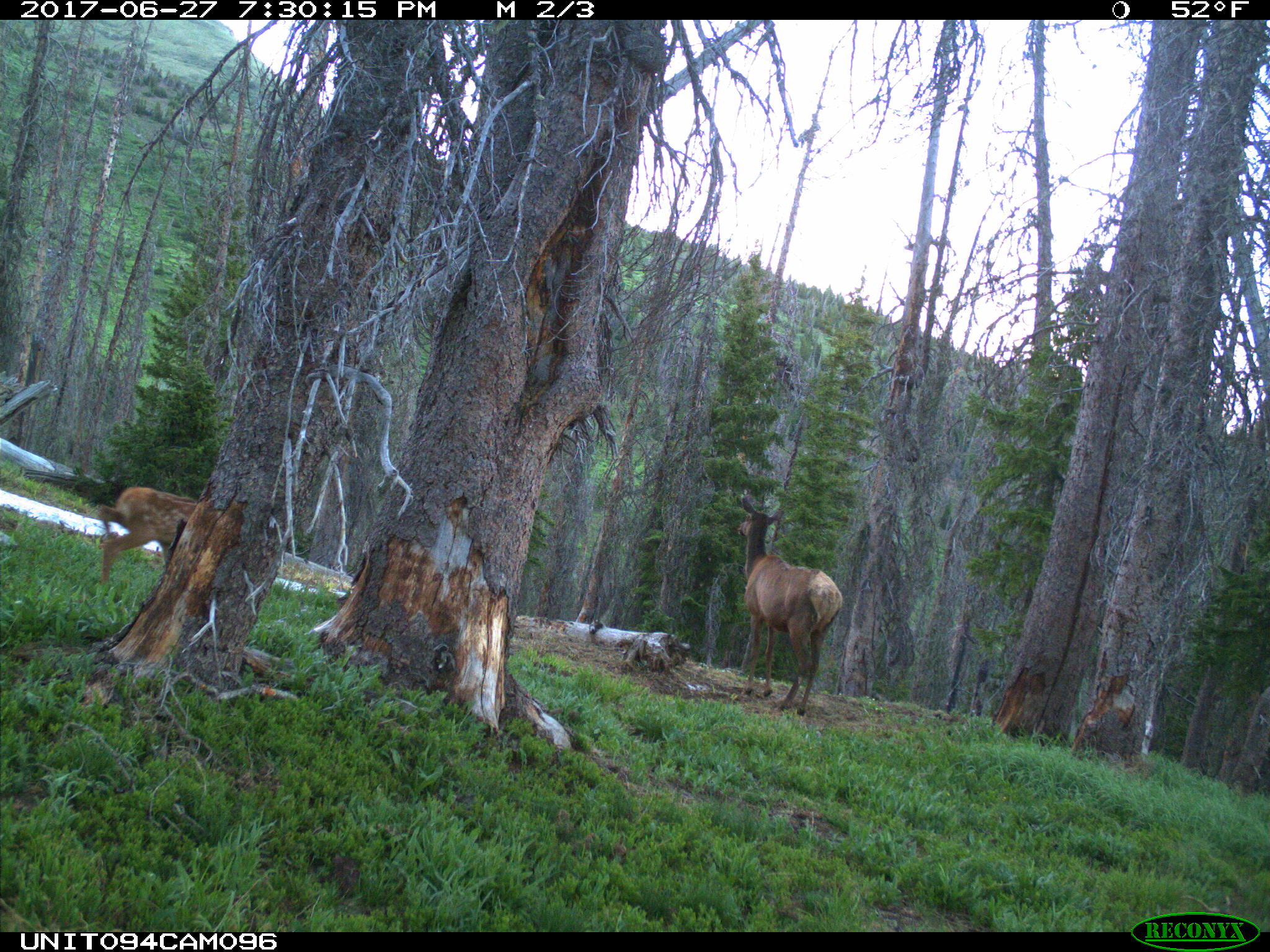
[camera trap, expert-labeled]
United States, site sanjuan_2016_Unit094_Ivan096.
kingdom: Animalia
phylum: Chordata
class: Mammalia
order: Artiodactyla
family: Cervidae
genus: Cervus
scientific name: Cervus elaphus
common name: red deer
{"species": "Cervus elaphus (red deer)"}